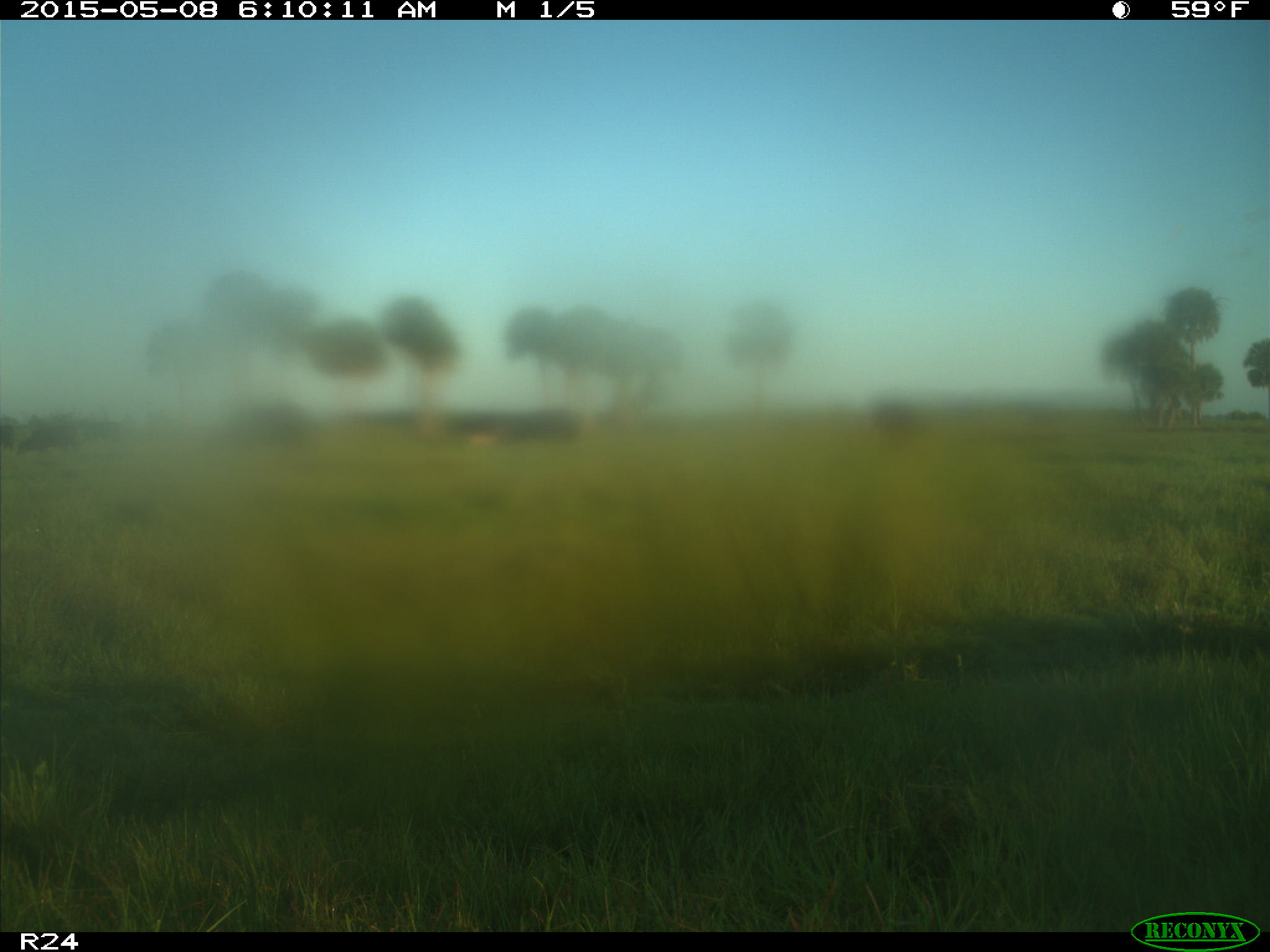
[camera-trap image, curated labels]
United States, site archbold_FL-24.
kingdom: Animalia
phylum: Chordata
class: Mammalia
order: Artiodactyla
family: Bovidae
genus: Bos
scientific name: Bos taurus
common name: domestic cow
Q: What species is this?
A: Bos taurus (domestic cow).